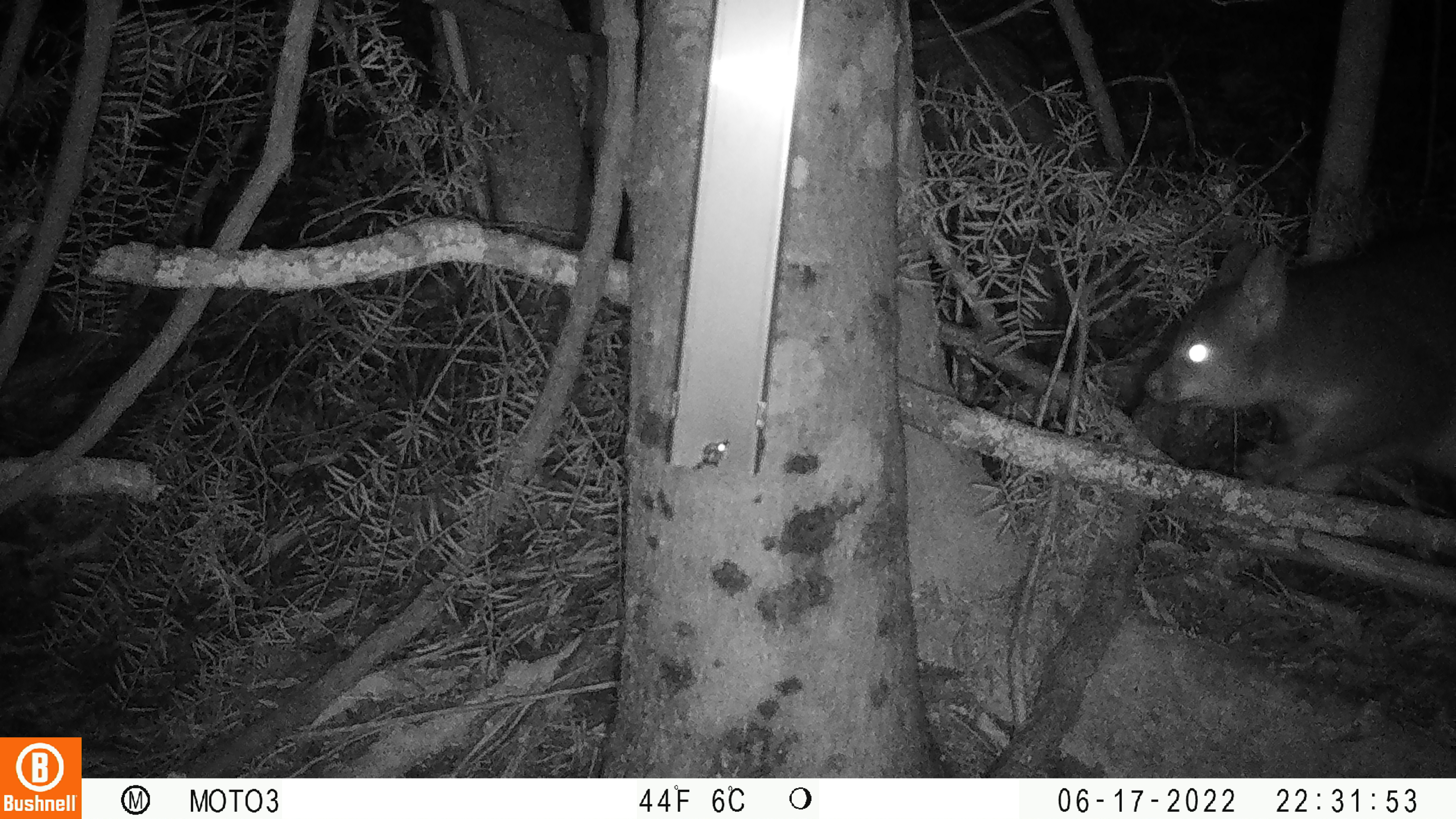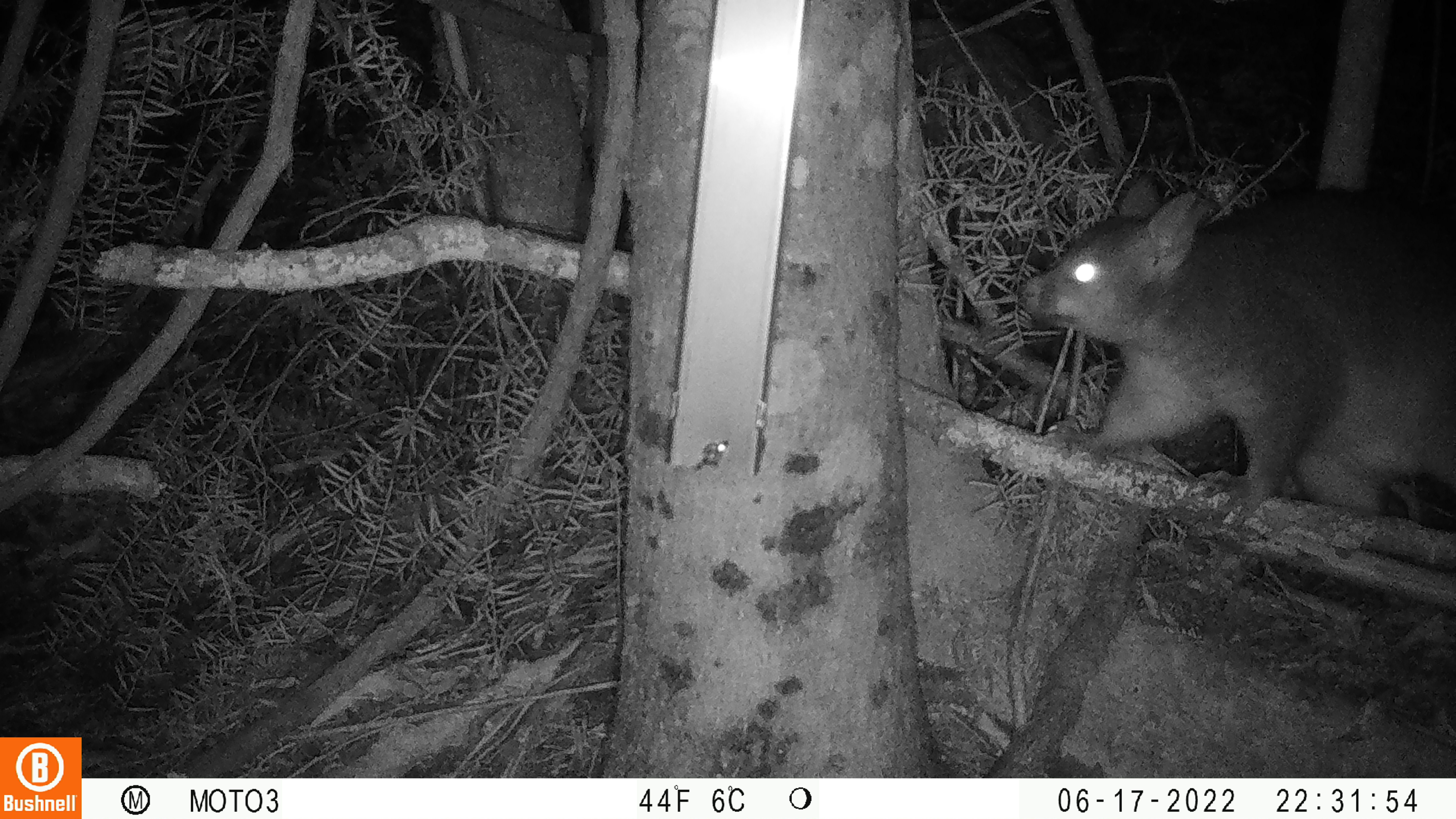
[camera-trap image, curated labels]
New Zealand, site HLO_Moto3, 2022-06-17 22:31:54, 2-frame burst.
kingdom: Animalia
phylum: Chordata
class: Mammalia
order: Diprotodontia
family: Phalangeridae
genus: Trichosurus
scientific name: Trichosurus vulpecula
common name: common brushtail possum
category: possum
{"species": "possum (common brushtail possum) (Trichosurus vulpecula)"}